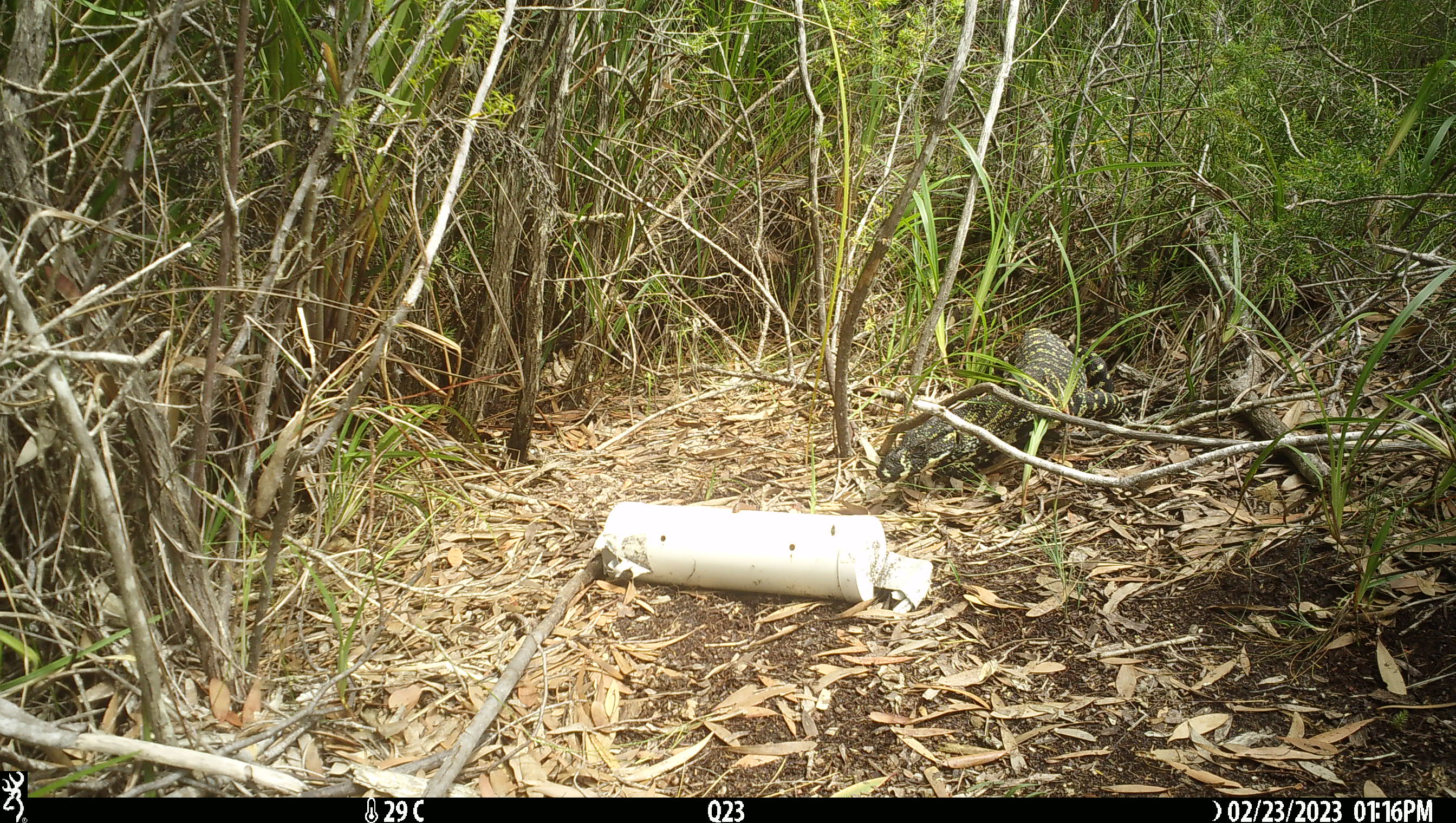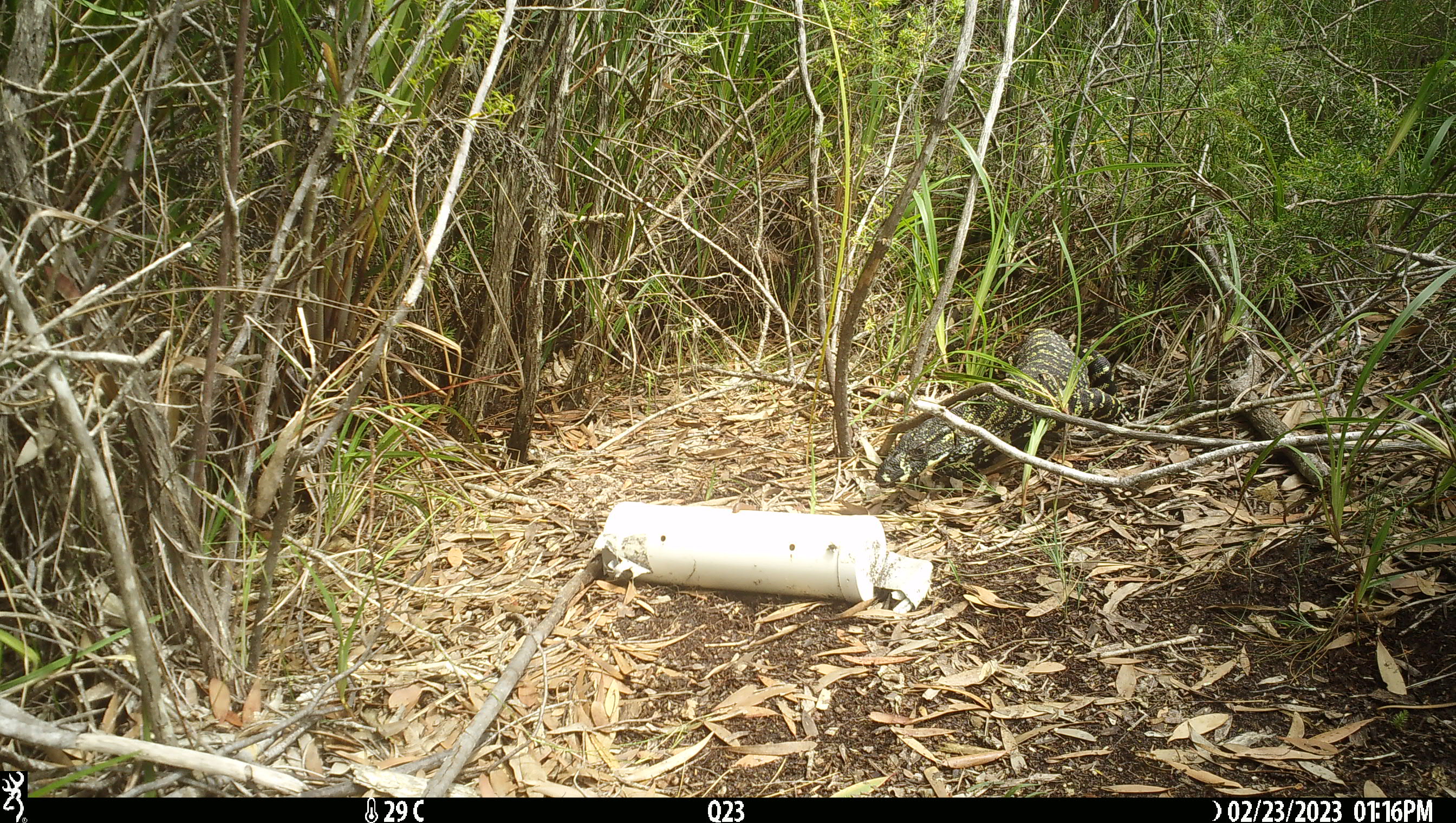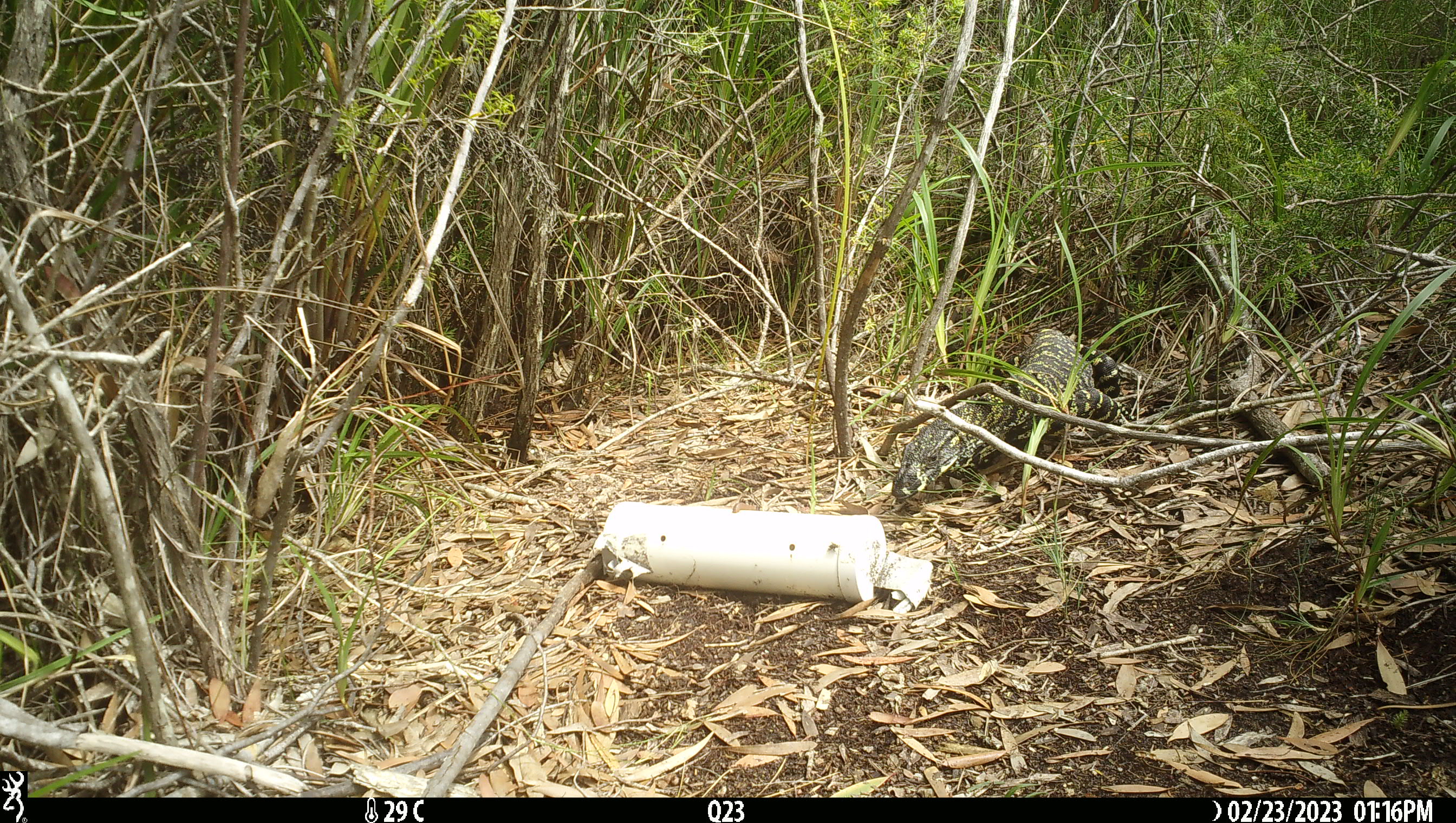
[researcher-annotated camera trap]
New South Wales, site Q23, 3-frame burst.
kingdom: Animalia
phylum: Chordata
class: Reptilia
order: Squamata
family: Varanidae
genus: Varanus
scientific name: Varanus varius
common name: lace monitor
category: goanna